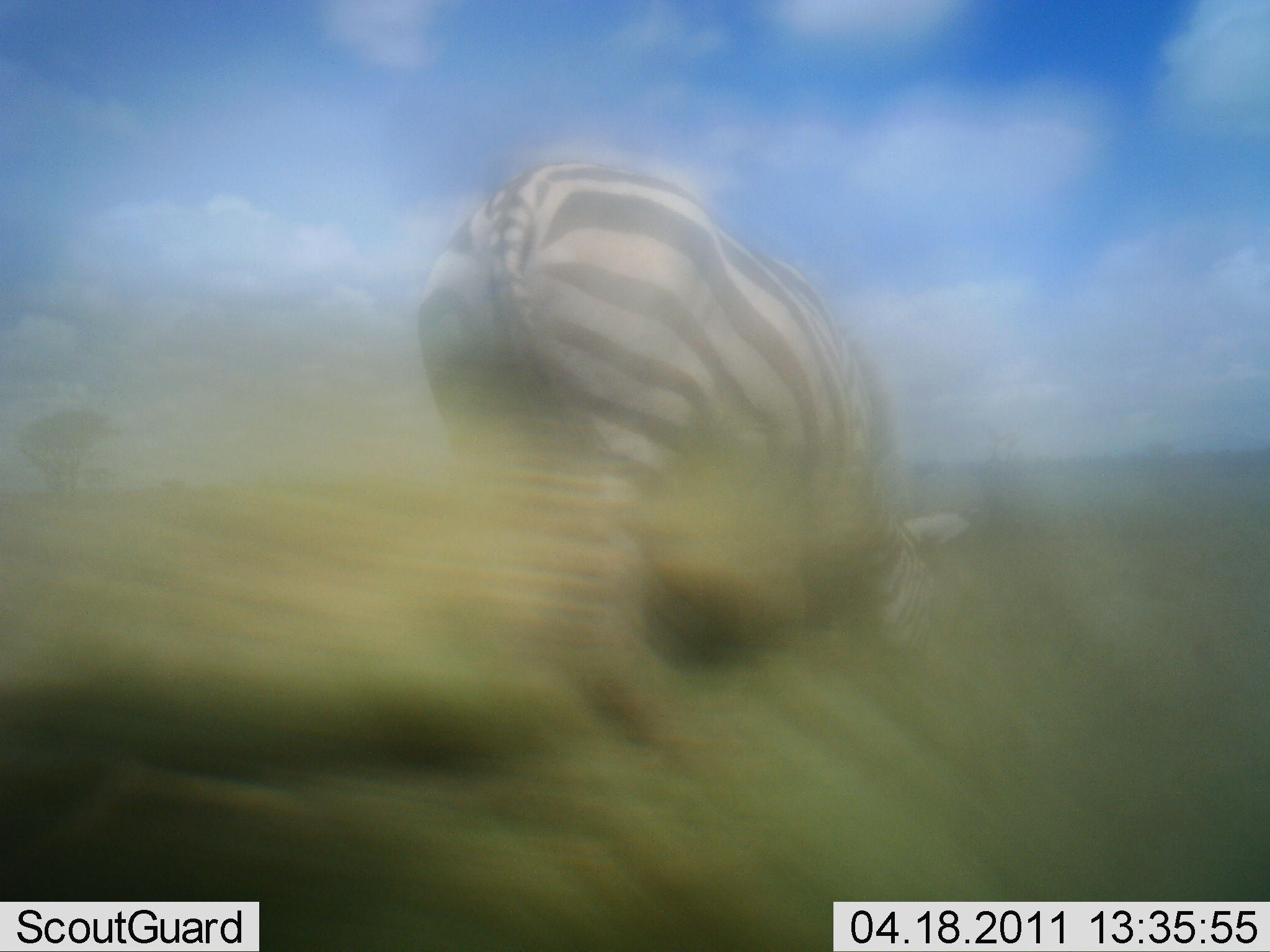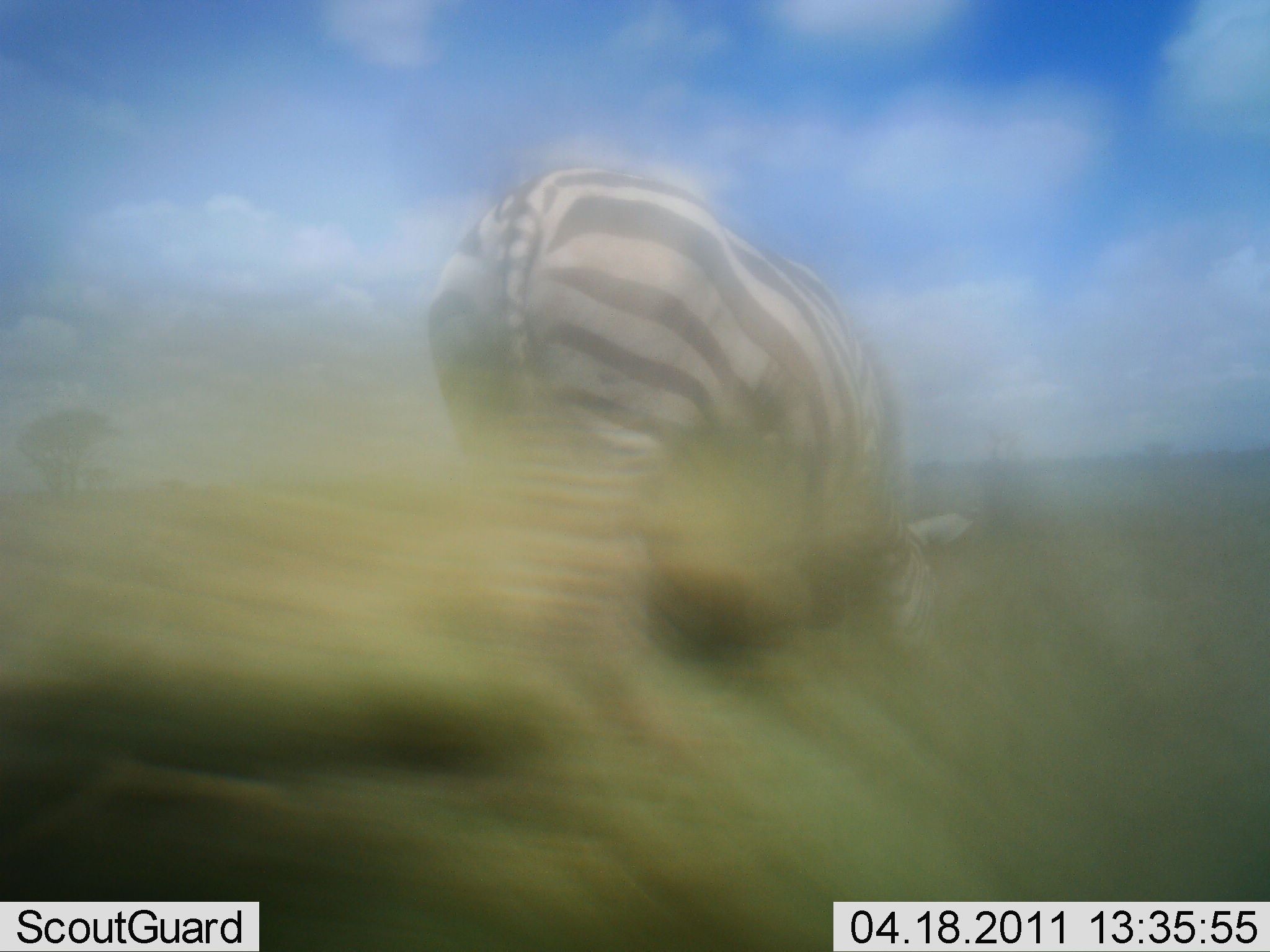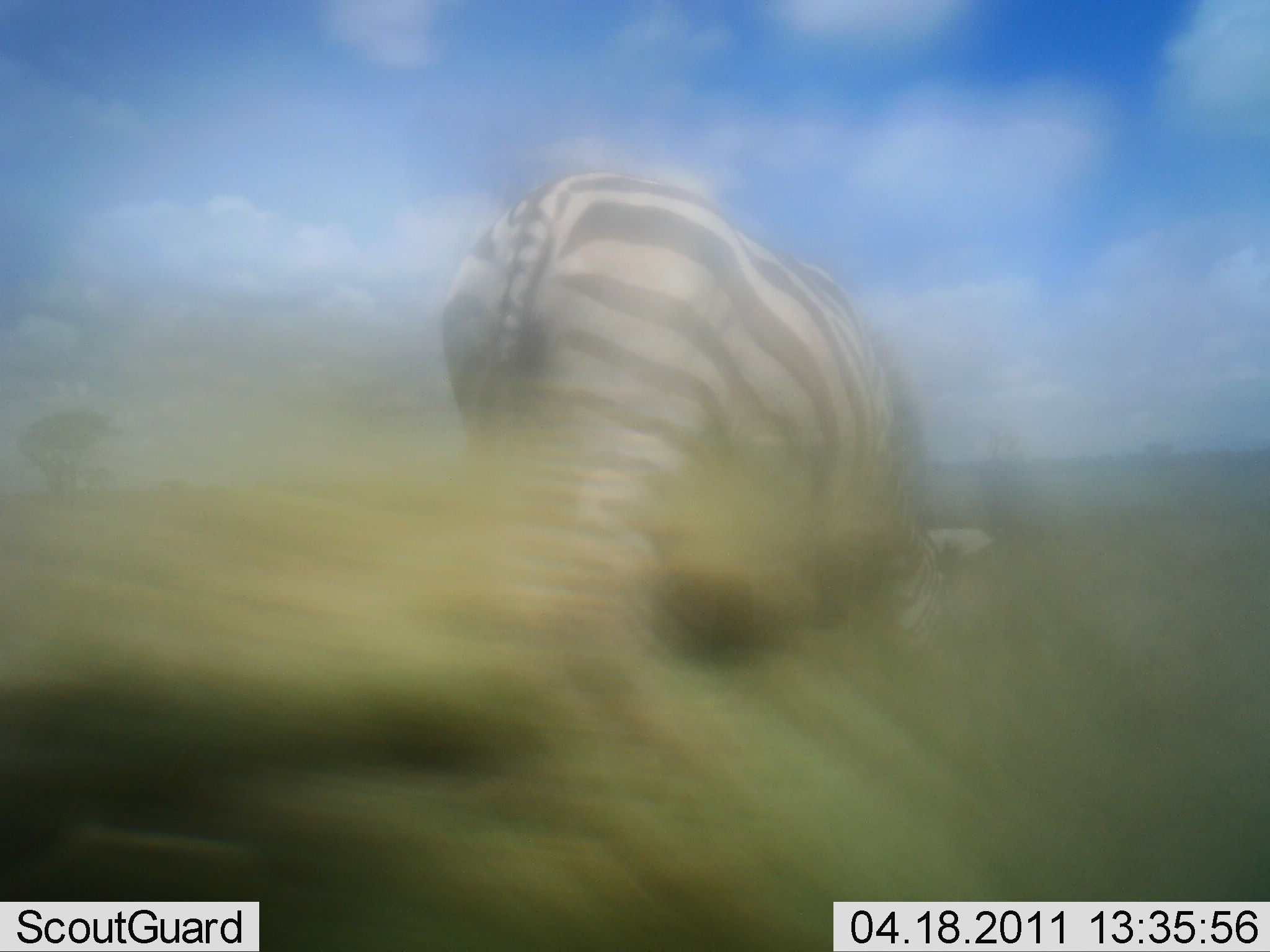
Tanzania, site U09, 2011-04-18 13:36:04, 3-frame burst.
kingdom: Animalia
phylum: Chordata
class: Mammalia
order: Perissodactyla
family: Equidae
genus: Equus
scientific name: Equus quagga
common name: plains zebra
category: zebra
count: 1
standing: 46%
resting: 0%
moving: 15%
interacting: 0%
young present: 0%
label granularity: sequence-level